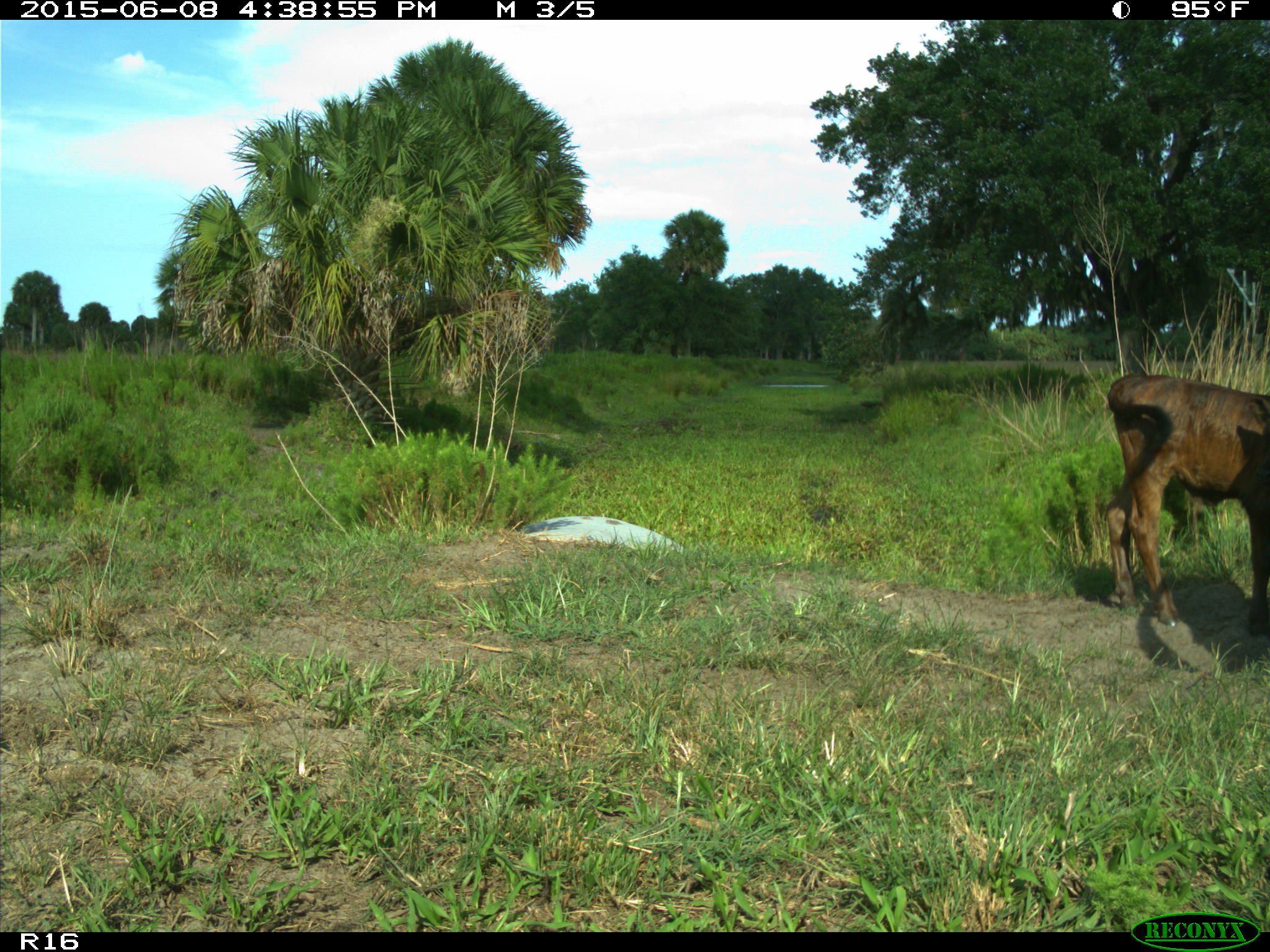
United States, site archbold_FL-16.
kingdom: Animalia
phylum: Chordata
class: Mammalia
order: Artiodactyla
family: Bovidae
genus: Bos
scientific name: Bos taurus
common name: domestic cow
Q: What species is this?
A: Bos taurus (domestic cow).